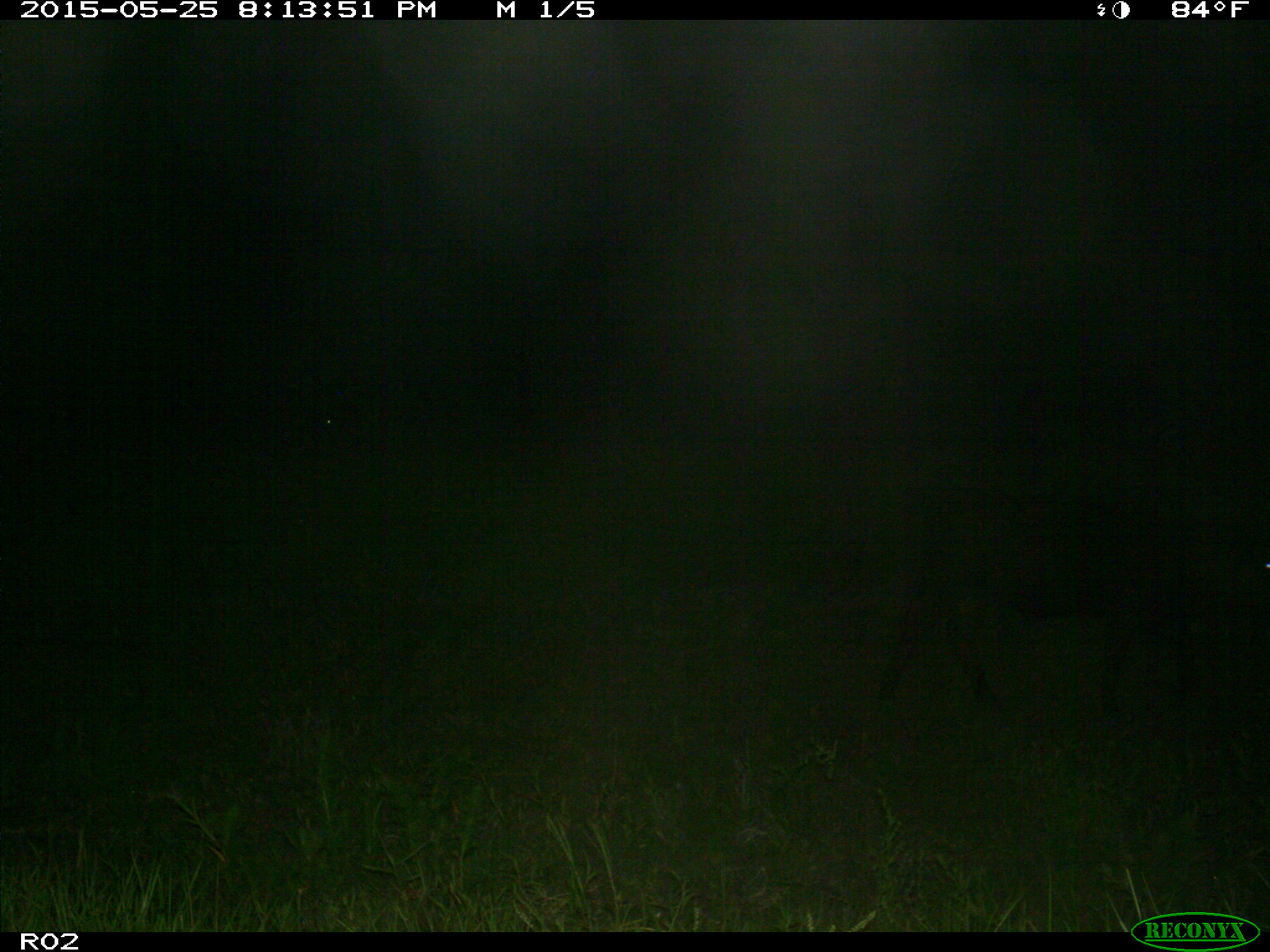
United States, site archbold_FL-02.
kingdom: Animalia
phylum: Chordata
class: Mammalia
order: Artiodactyla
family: Bovidae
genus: Bos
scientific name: Bos taurus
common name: domestic cow